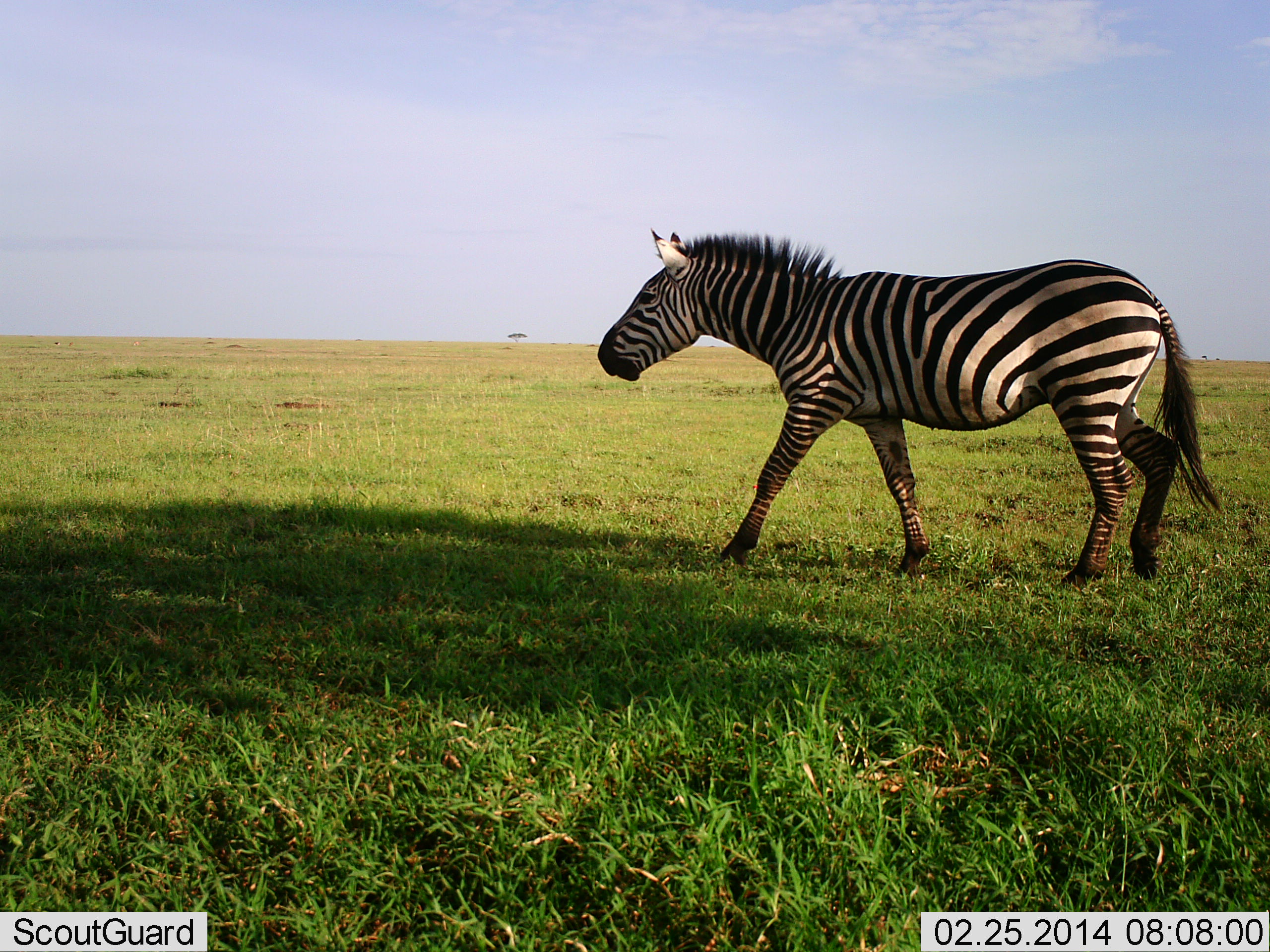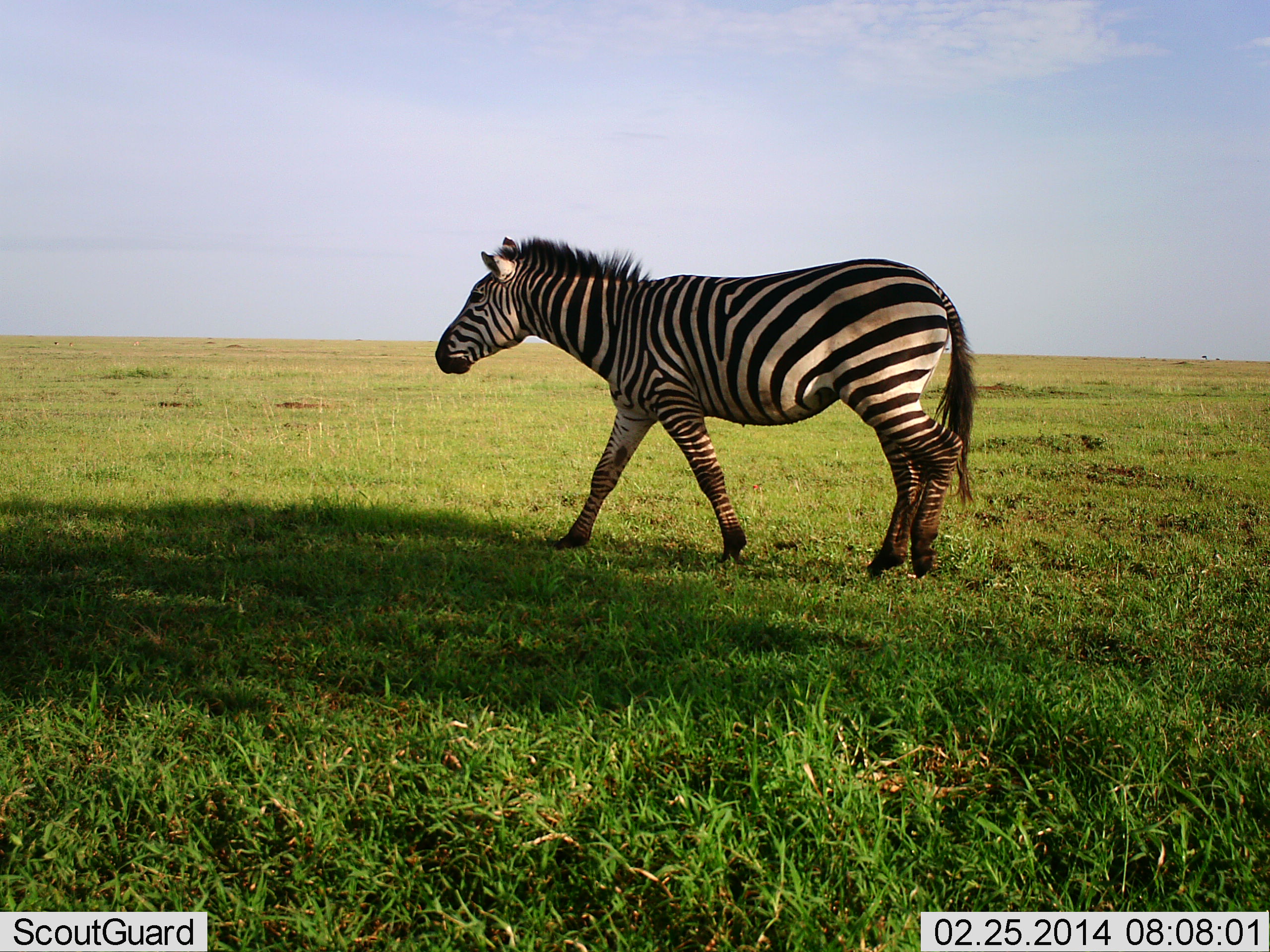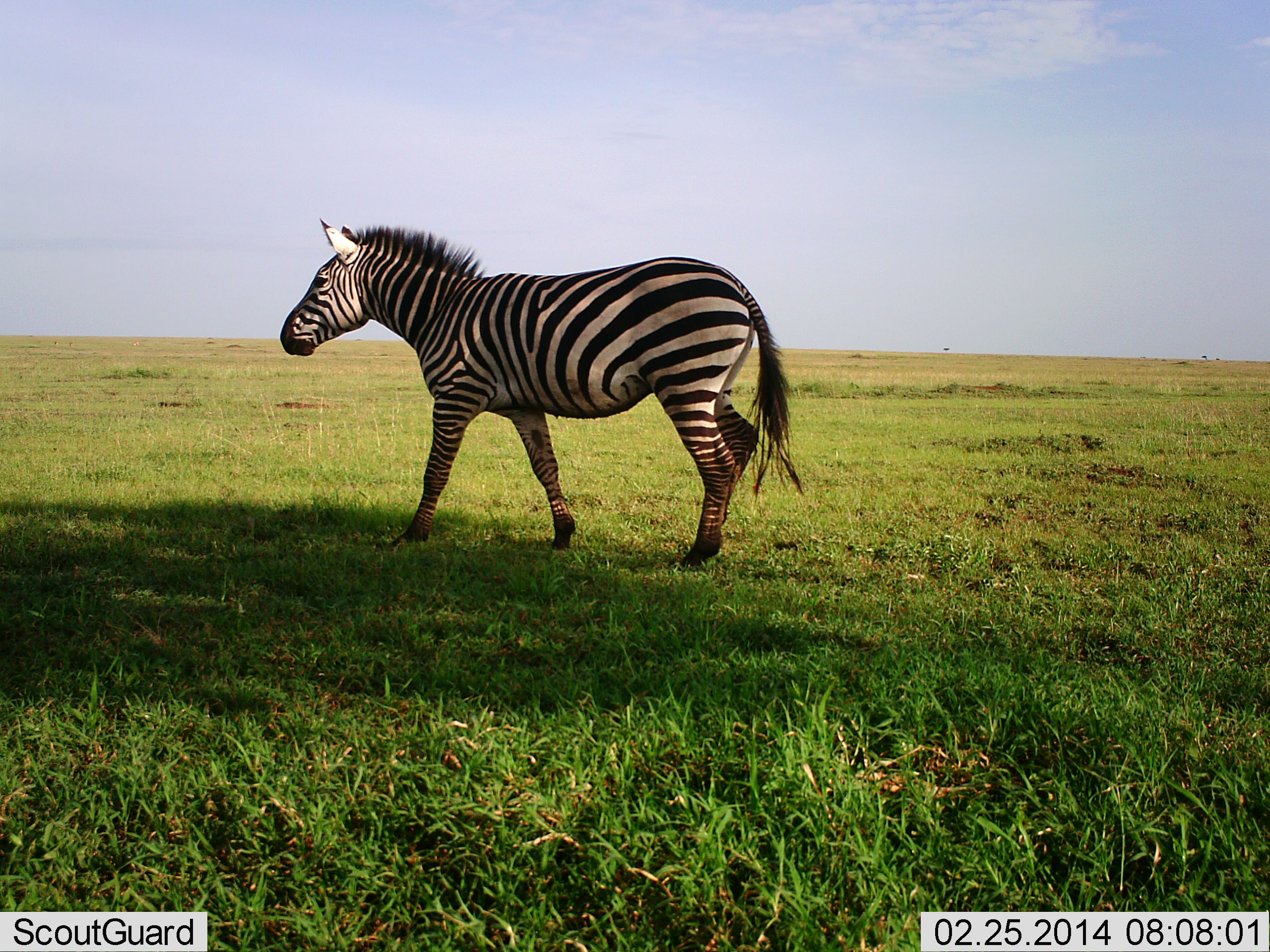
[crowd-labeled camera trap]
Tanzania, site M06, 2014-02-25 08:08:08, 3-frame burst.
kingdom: Animalia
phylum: Chordata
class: Mammalia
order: Perissodactyla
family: Equidae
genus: Equus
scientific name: Equus quagga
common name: plains zebra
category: zebra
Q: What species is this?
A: Zebra (plains zebra) (Equus quagga).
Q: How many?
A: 1.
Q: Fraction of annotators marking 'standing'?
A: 0%.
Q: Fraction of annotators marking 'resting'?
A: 0%.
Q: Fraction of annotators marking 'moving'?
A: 100%.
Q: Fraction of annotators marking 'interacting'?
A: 0%.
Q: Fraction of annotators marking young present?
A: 0%.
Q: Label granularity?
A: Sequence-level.